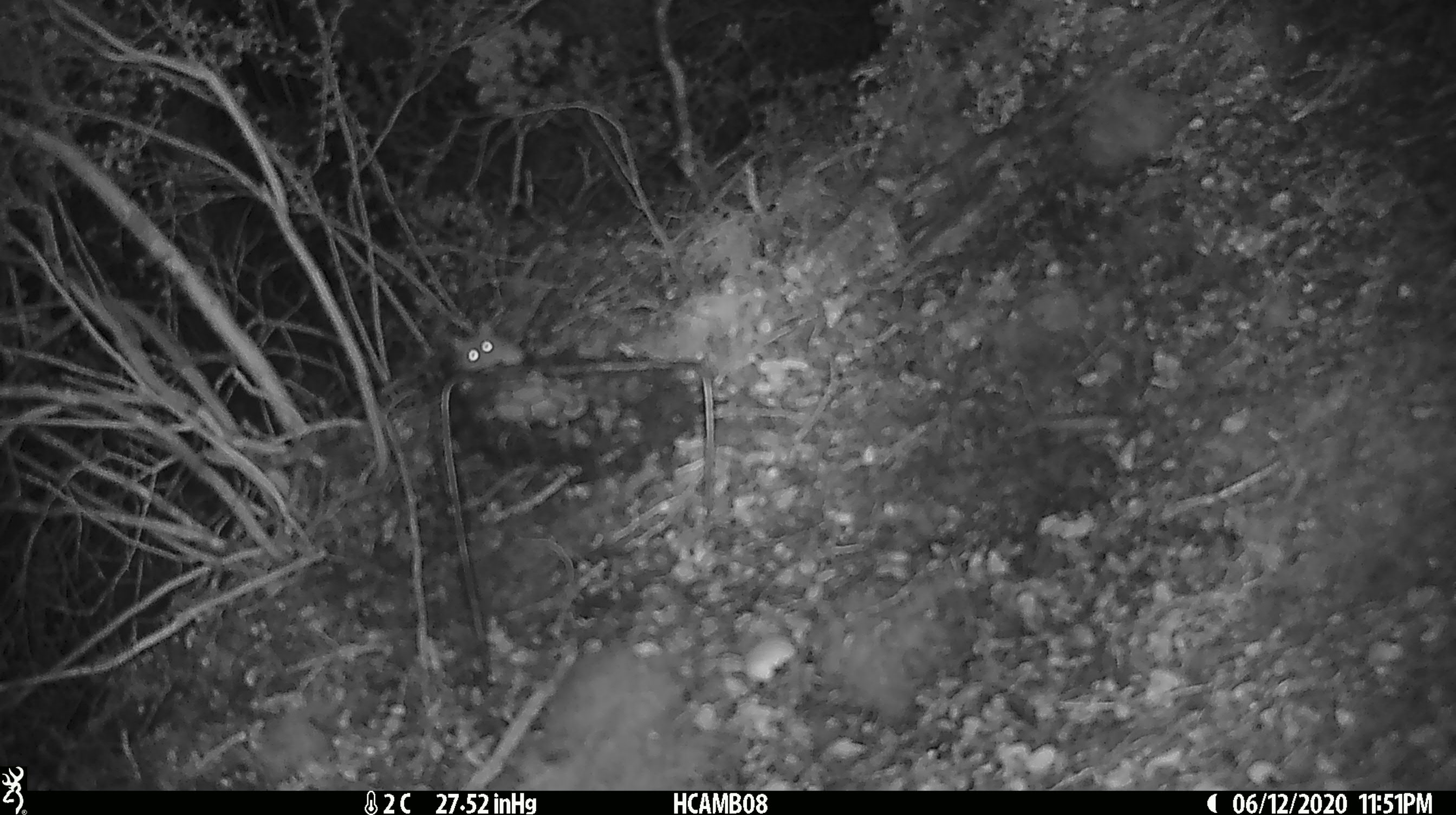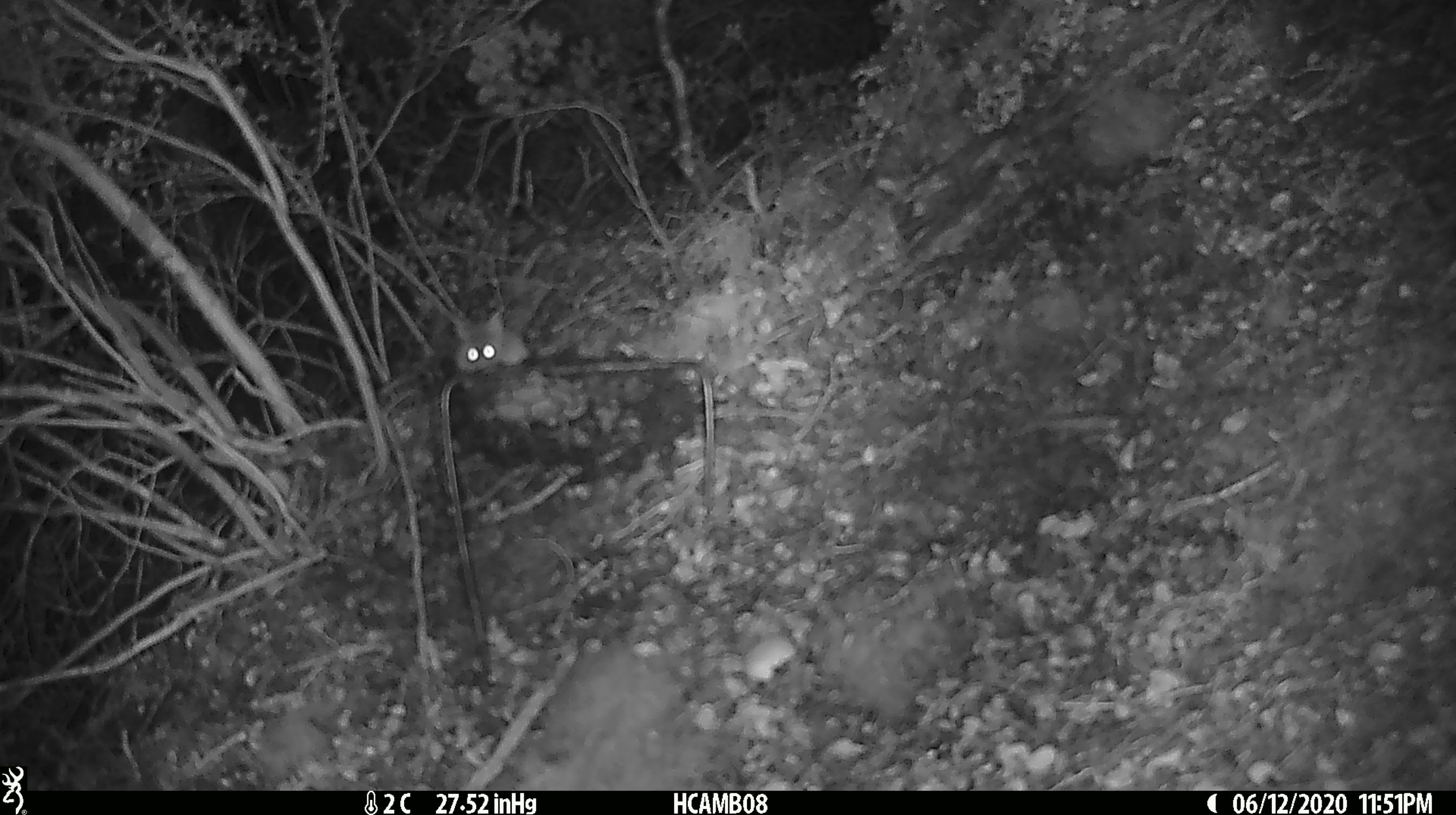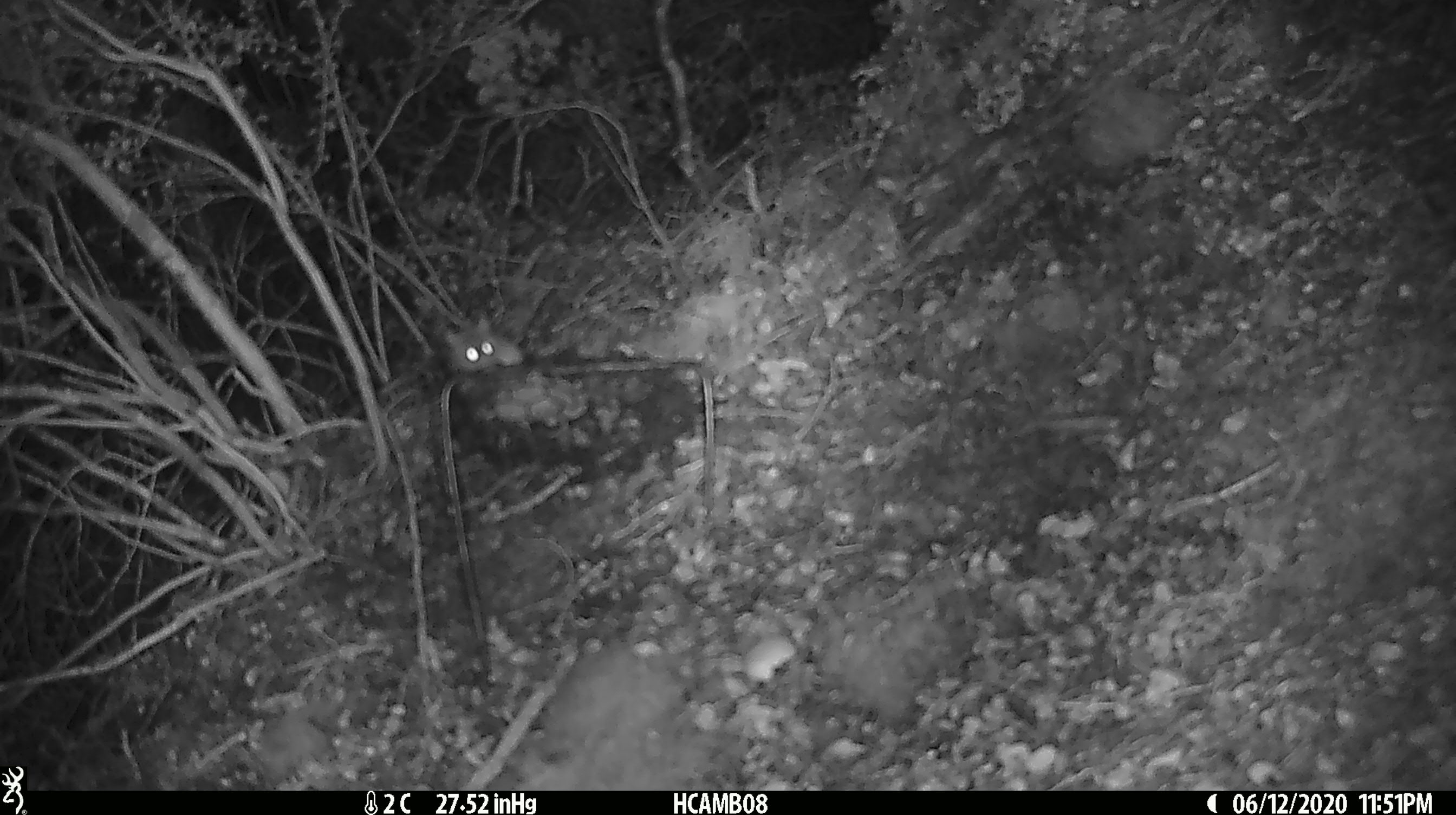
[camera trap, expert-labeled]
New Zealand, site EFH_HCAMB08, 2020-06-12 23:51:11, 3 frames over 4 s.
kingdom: Animalia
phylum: Chordata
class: Mammalia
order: Rodentia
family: Muridae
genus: Mus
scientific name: Mus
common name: mouse